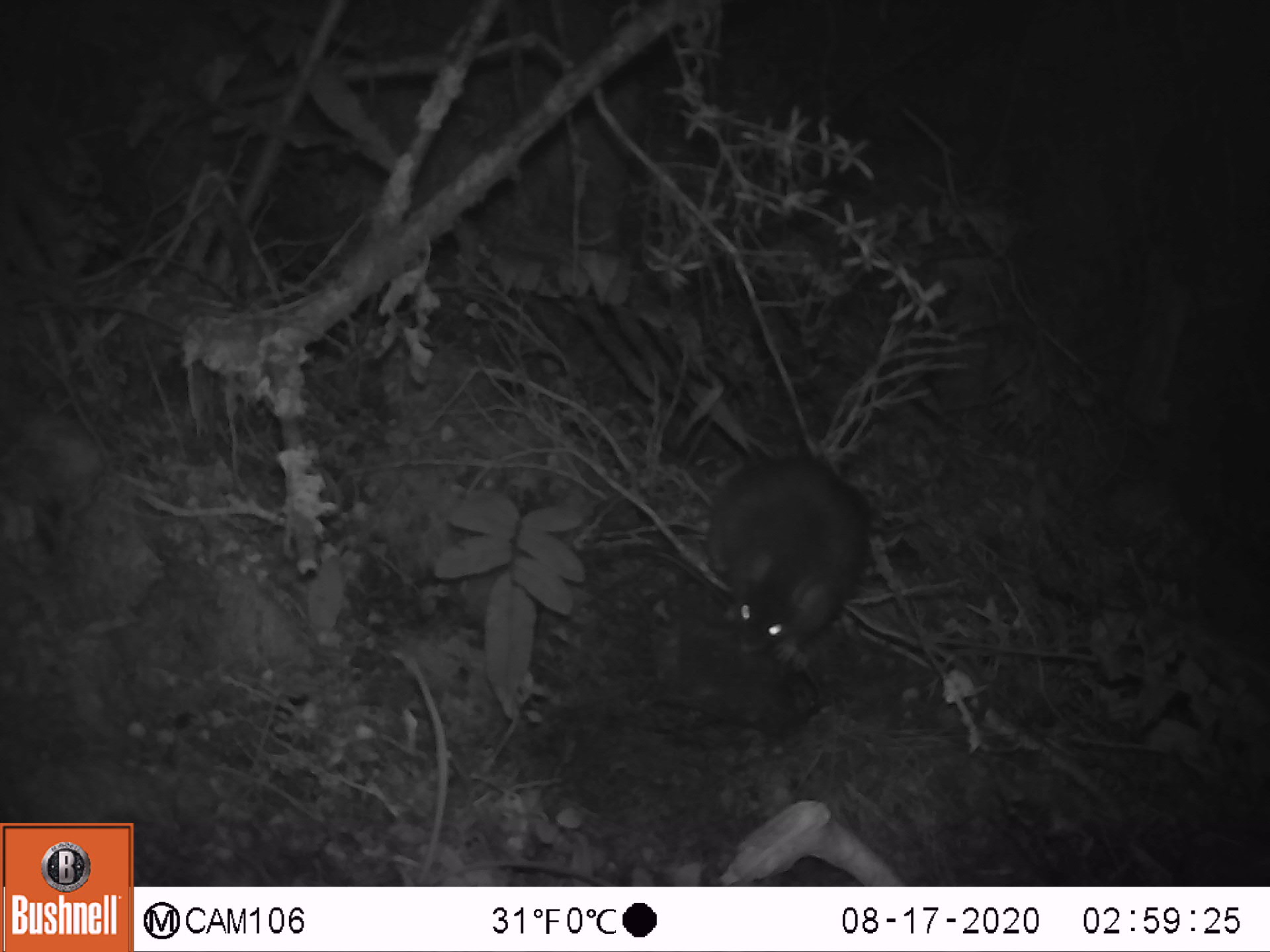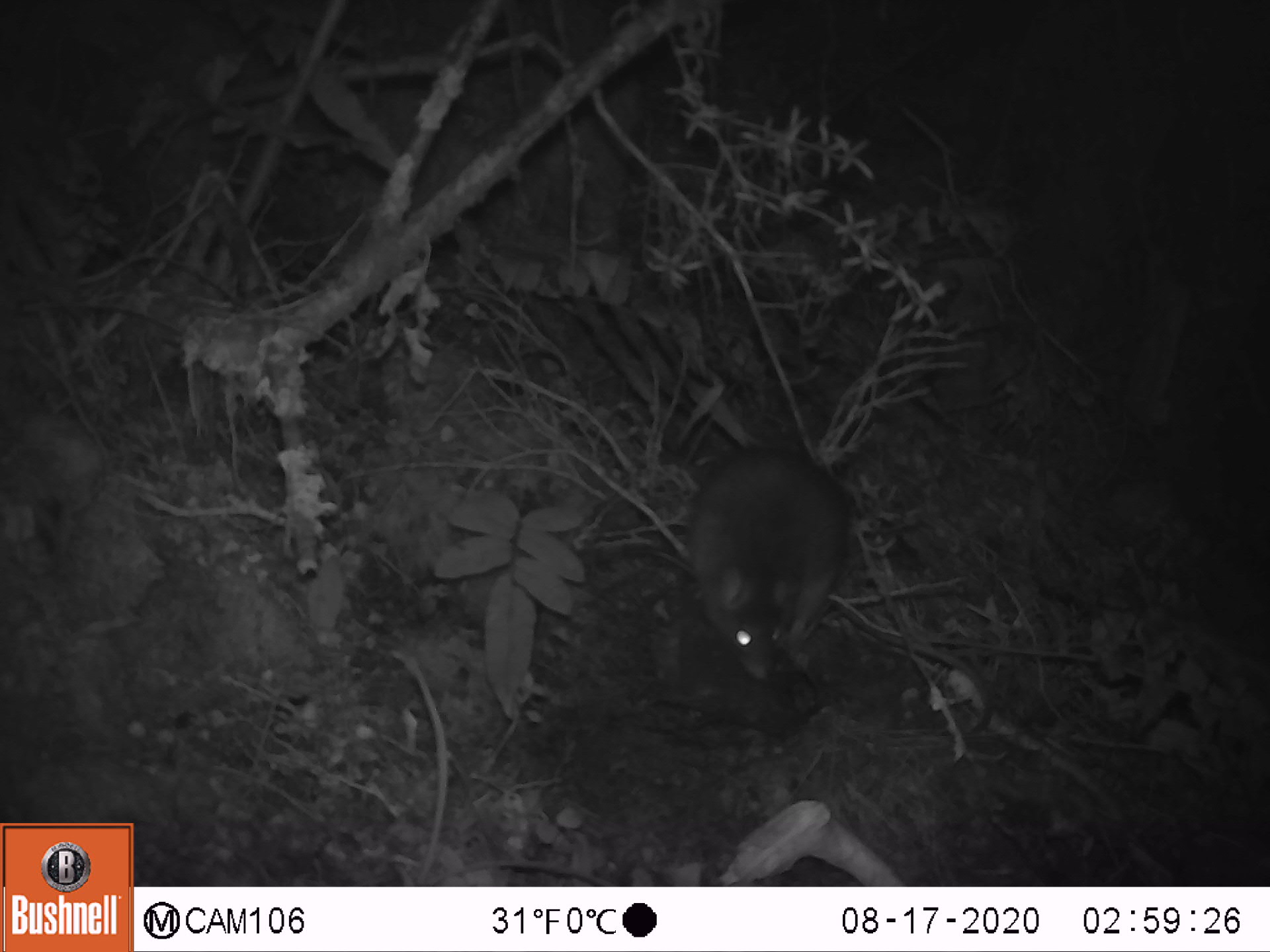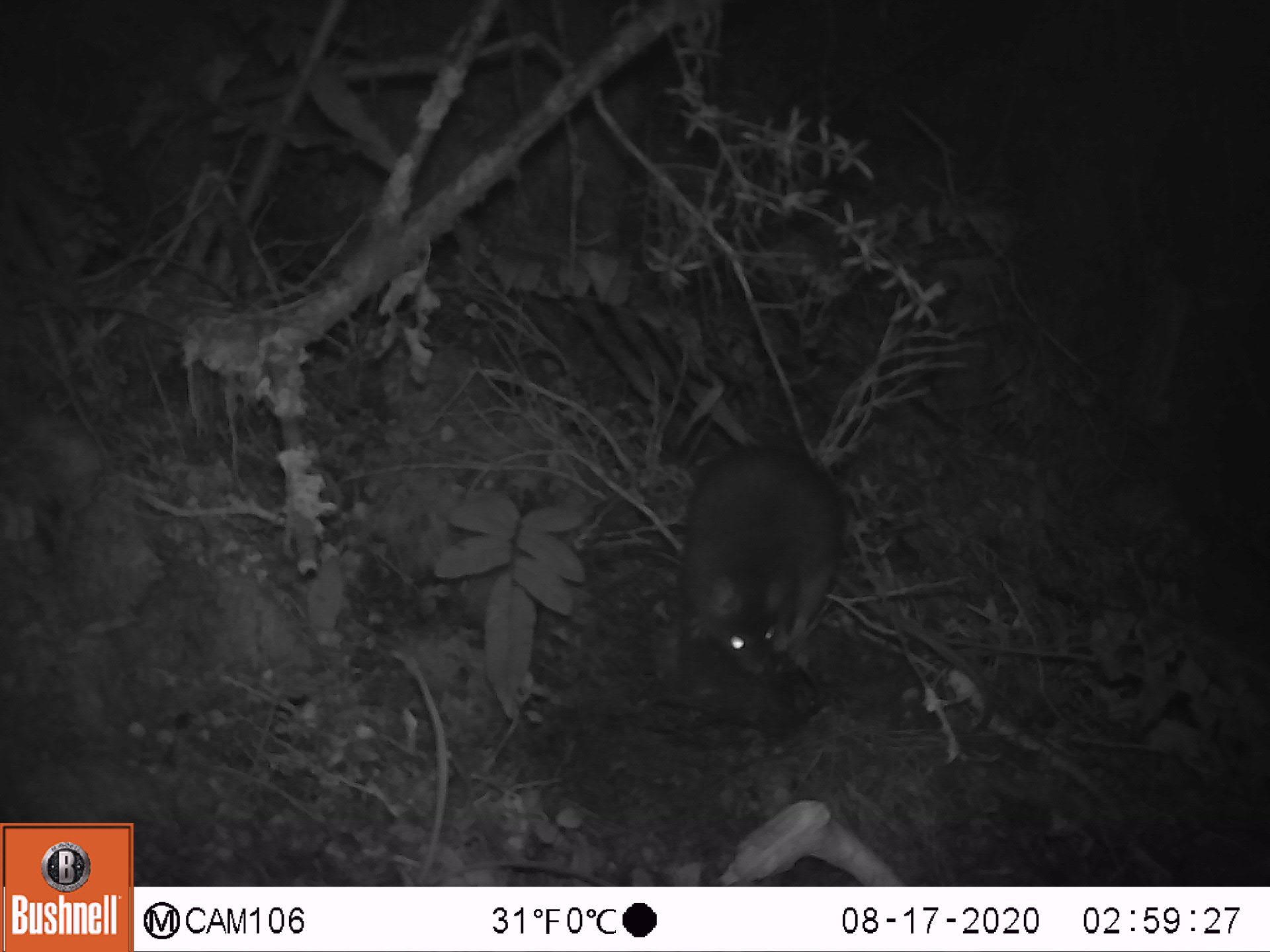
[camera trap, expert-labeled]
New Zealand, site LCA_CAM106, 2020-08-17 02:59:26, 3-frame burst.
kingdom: Animalia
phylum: Chordata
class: Mammalia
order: Rodentia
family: Muridae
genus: Rattus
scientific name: Rattus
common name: rat